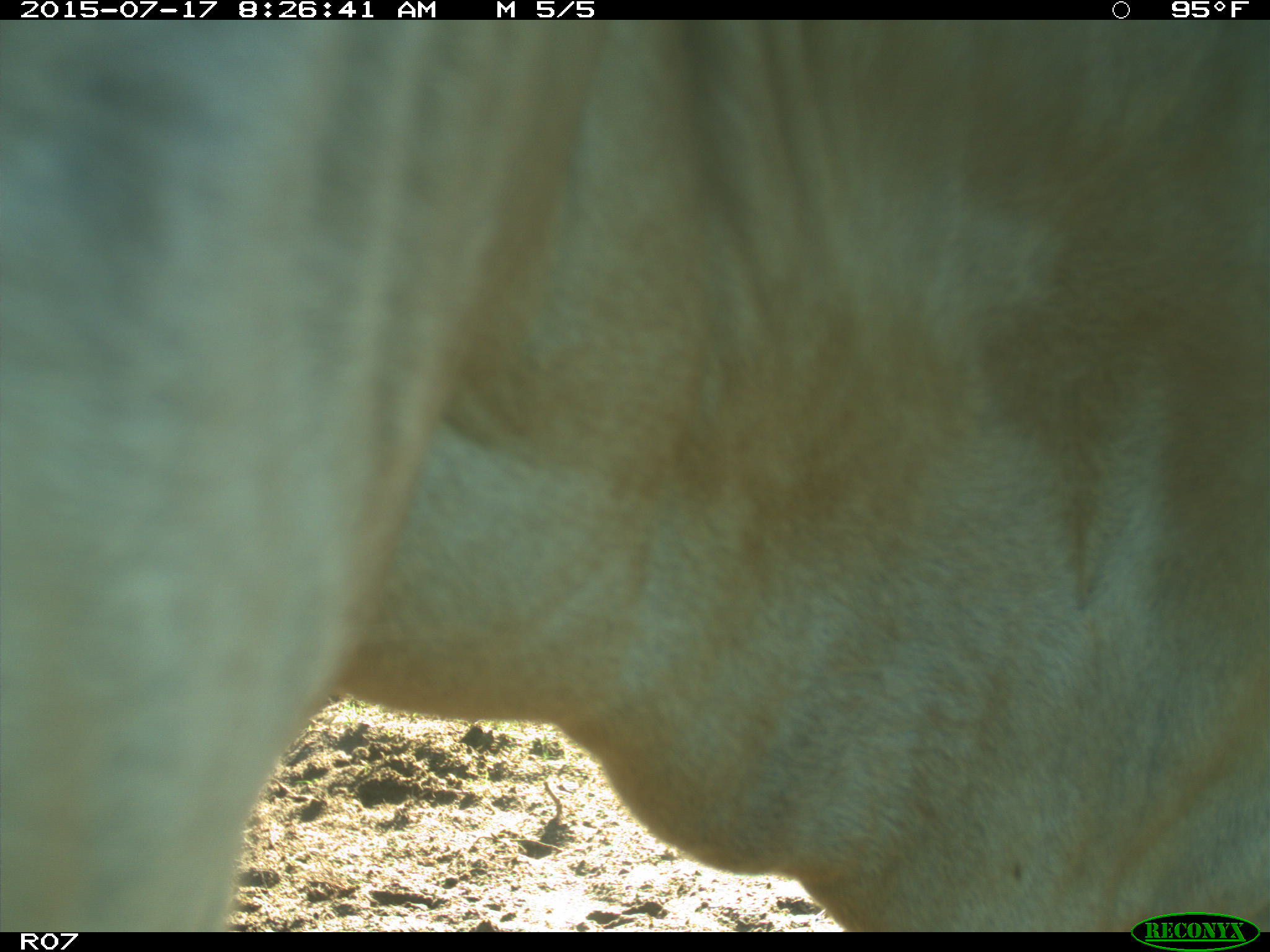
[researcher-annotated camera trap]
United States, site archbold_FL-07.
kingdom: Animalia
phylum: Chordata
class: Mammalia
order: Artiodactyla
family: Bovidae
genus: Bos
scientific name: Bos taurus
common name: domestic cow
Bos taurus (domestic cow).